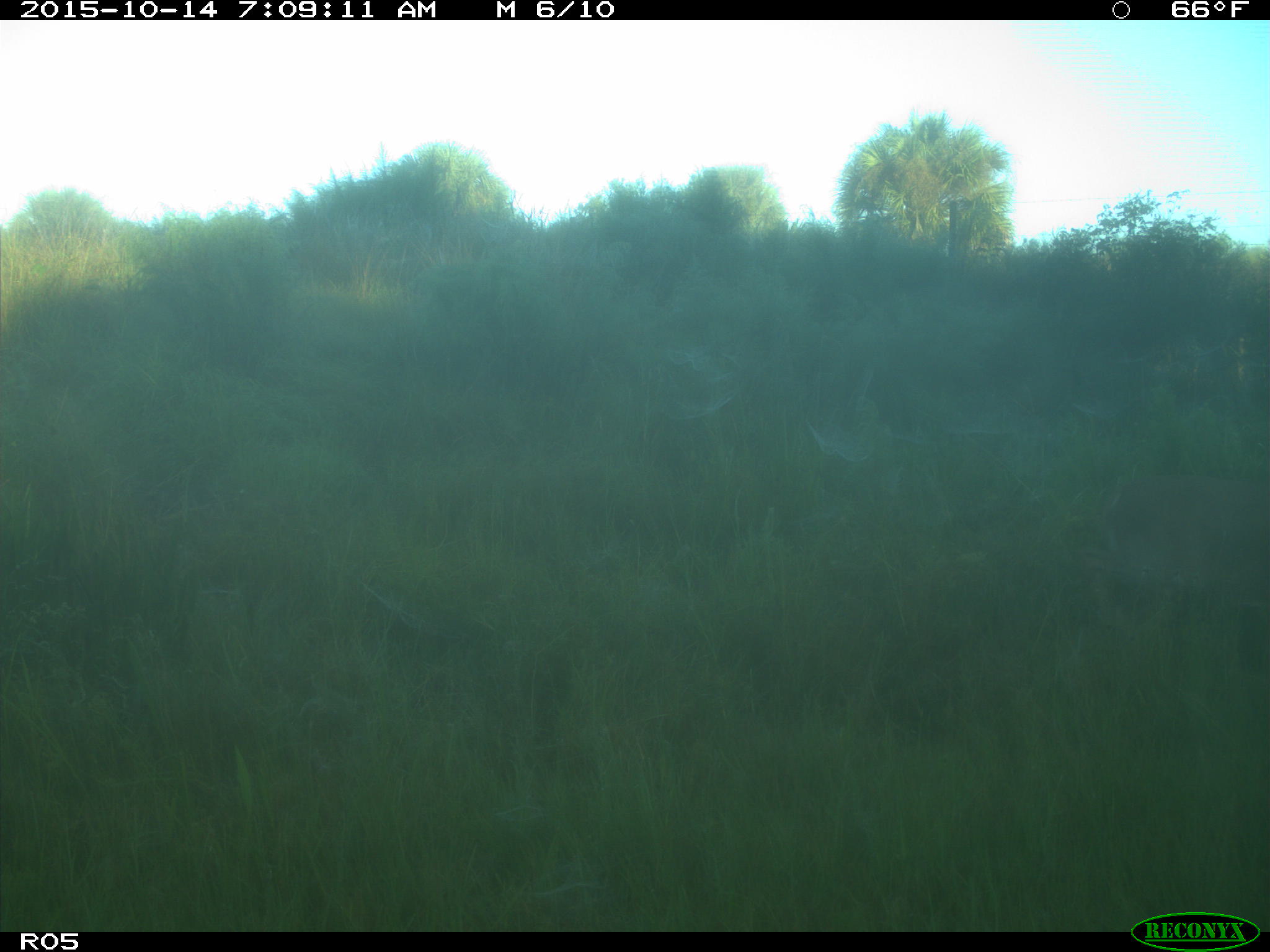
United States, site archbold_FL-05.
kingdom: Animalia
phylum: Chordata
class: Mammalia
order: Artiodactyla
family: Cervidae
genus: Odocoileus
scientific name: Odocoileus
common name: deer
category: unidentified deer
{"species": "unidentified deer (deer) (Odocoileus)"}